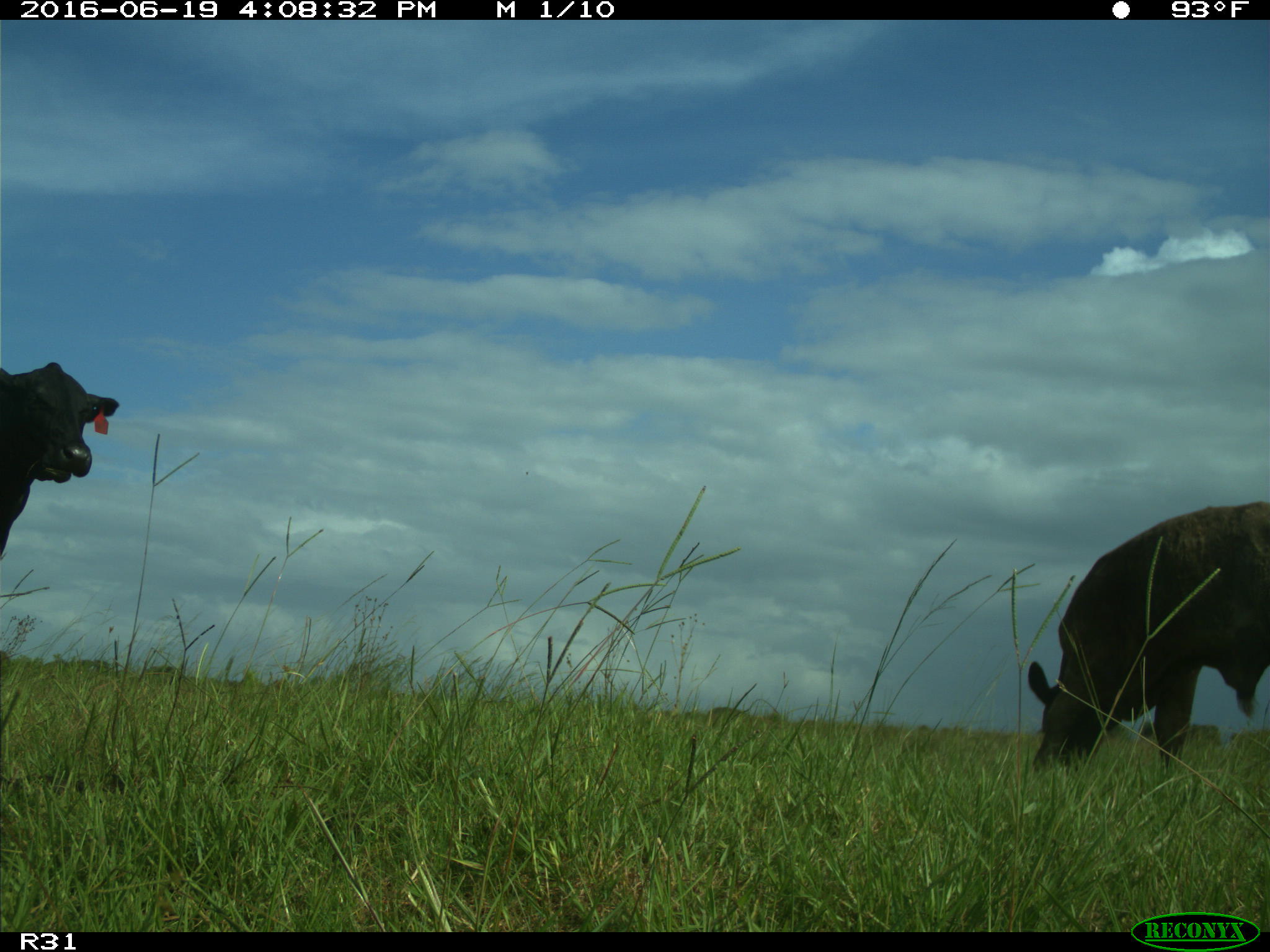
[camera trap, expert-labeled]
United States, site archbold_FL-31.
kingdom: Animalia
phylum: Chordata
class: Mammalia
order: Artiodactyla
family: Bovidae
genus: Bos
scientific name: Bos taurus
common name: domestic cow